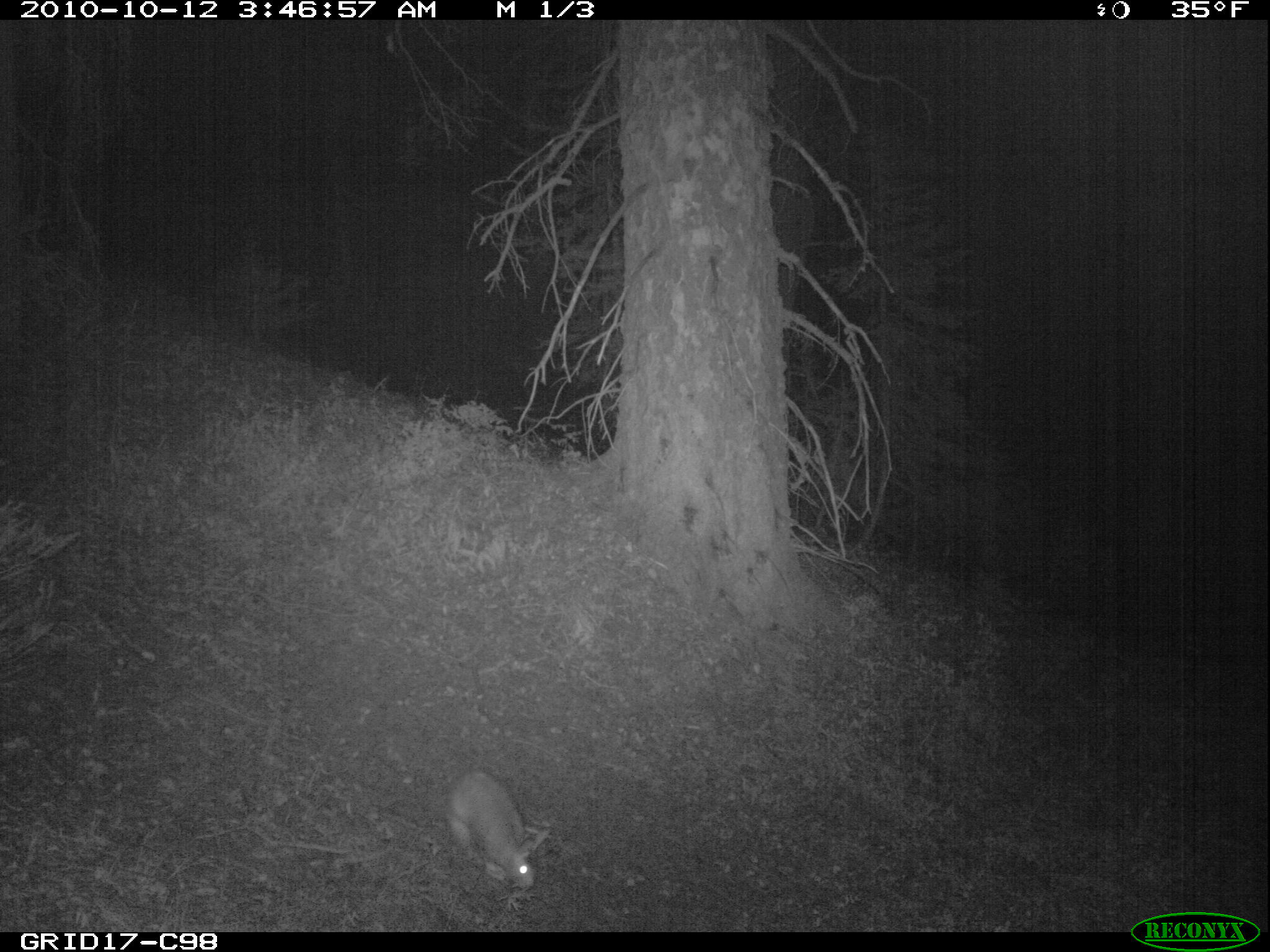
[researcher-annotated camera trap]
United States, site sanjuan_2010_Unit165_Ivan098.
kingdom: Animalia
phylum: Chordata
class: Mammalia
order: Lagomorpha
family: Leporidae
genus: Lepus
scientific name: Lepus americanus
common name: snowshoe hare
Lepus americanus (snowshoe hare).